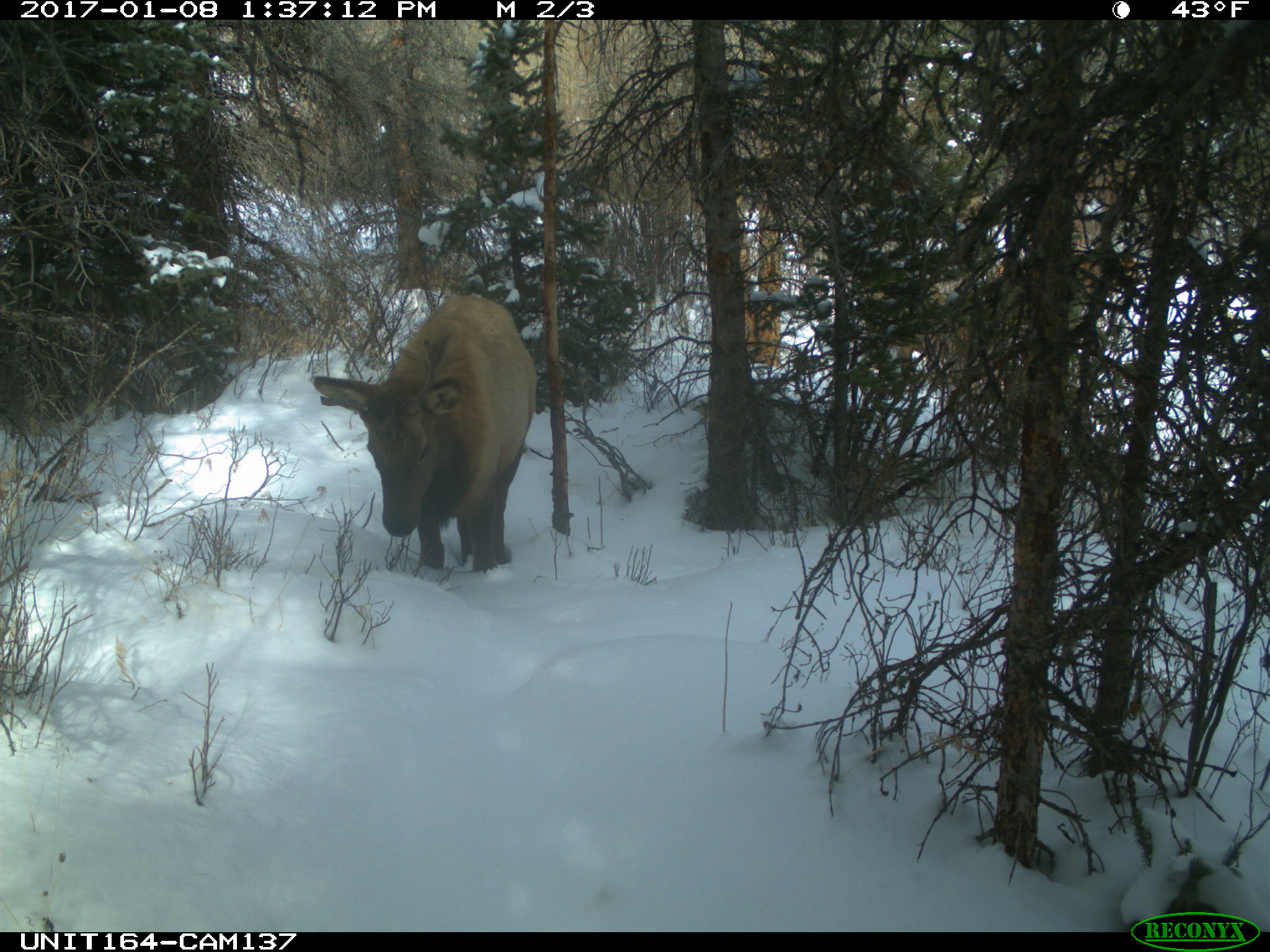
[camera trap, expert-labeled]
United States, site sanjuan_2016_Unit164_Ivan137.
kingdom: Animalia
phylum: Chordata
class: Mammalia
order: Artiodactyla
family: Cervidae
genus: Cervus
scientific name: Cervus elaphus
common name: red deer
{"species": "Cervus elaphus (red deer)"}